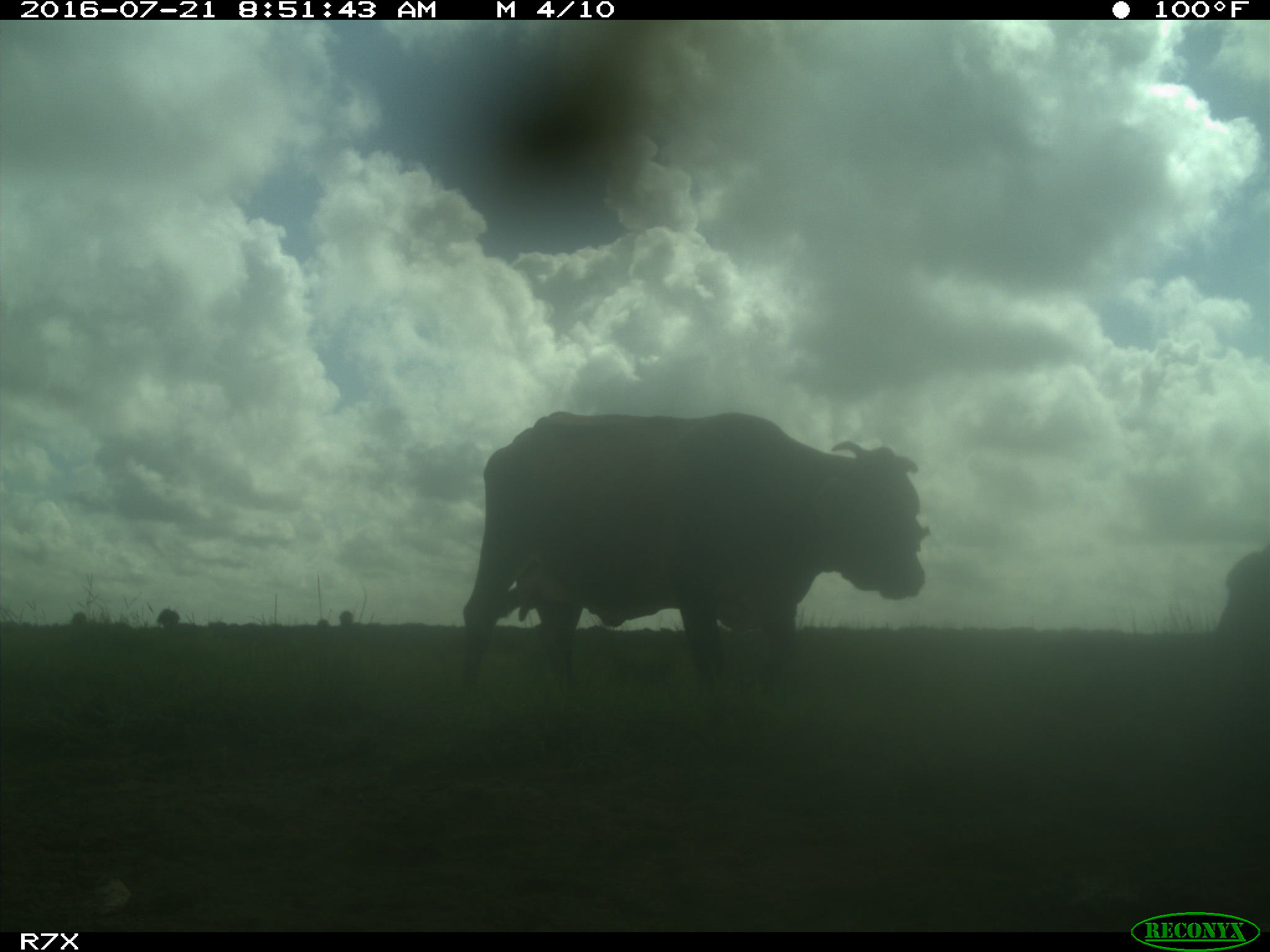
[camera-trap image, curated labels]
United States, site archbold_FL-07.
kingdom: Animalia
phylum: Chordata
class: Mammalia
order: Artiodactyla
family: Bovidae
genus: Bos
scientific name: Bos taurus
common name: domestic cow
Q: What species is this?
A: Bos taurus (domestic cow).